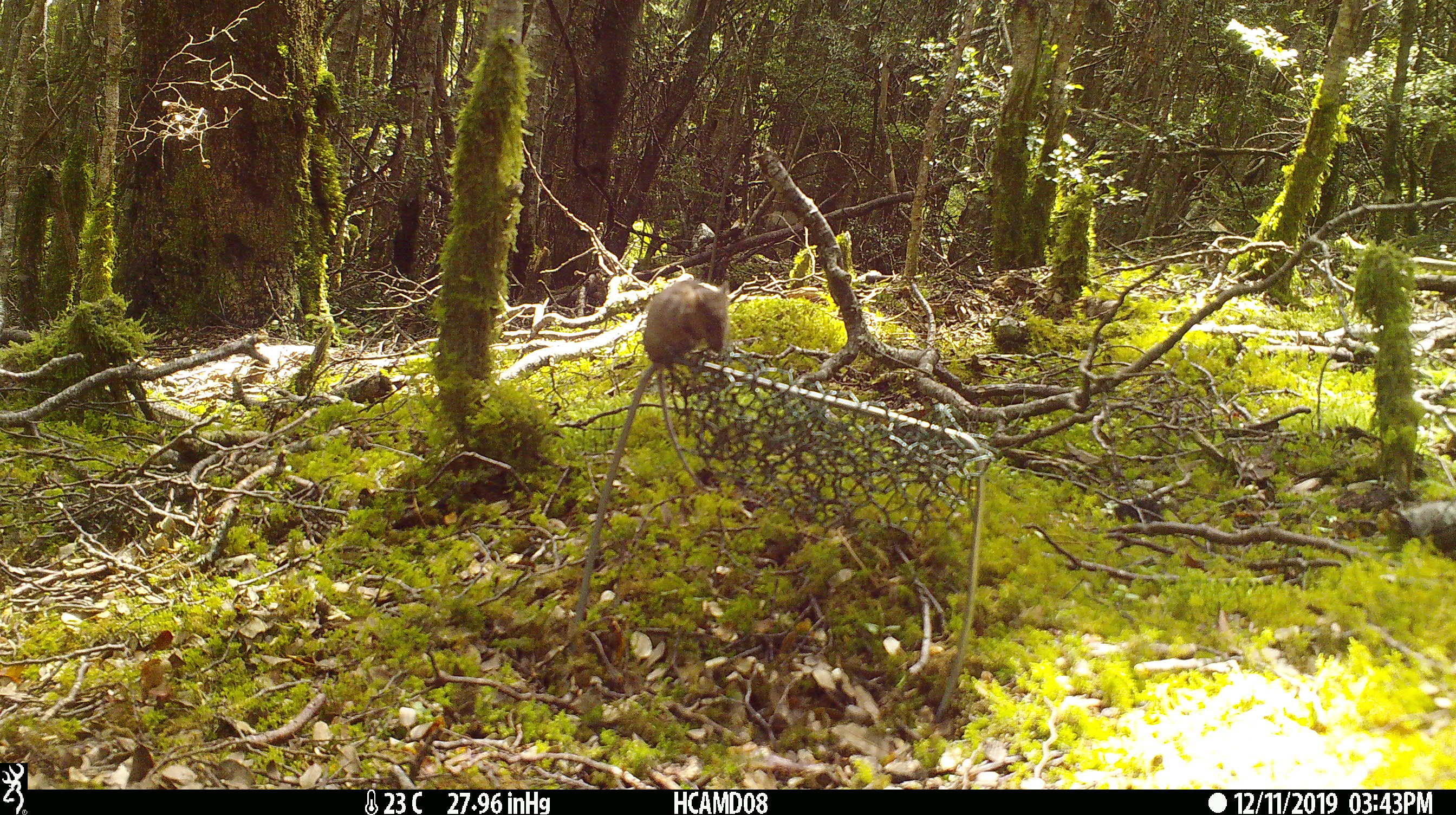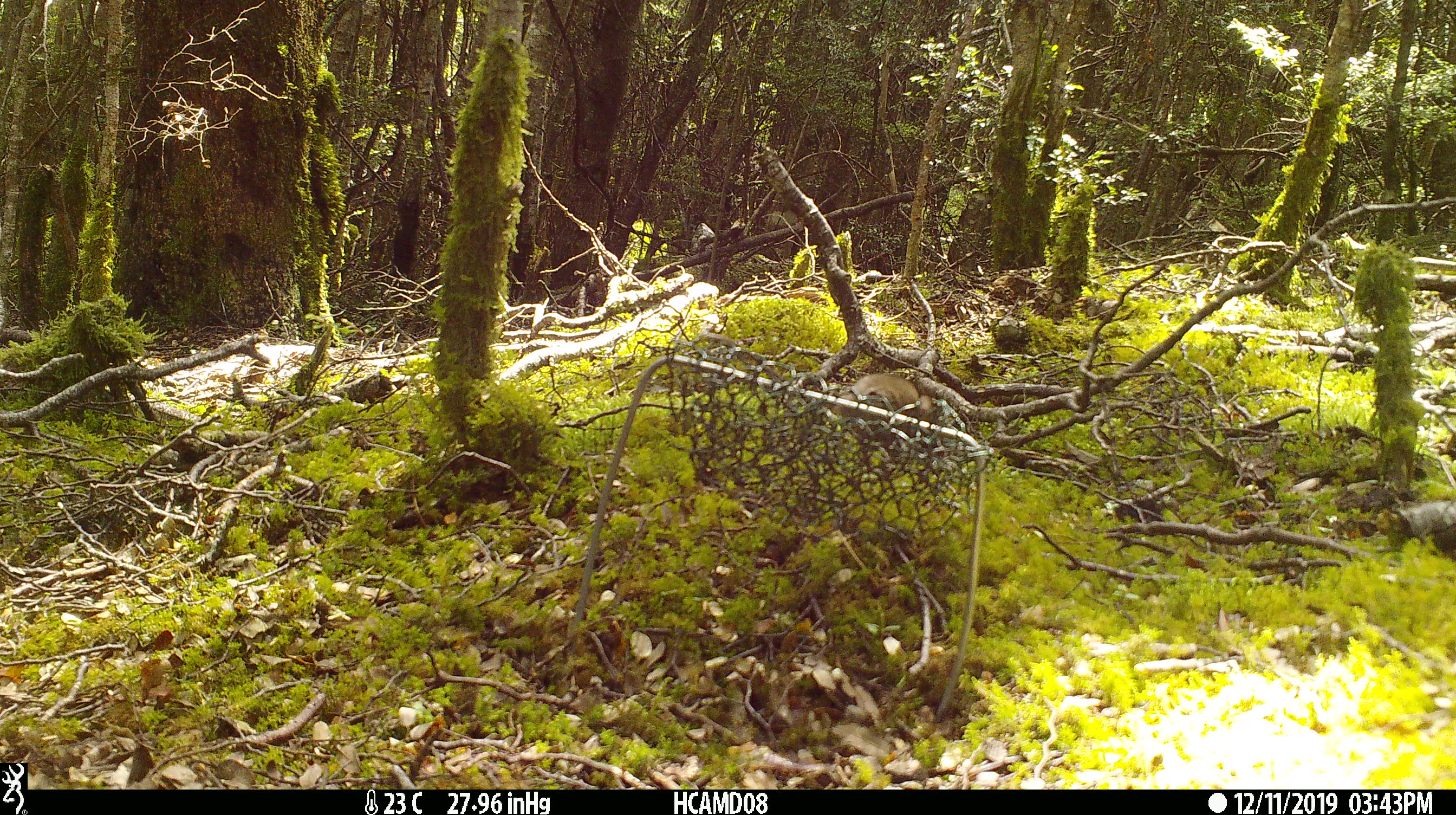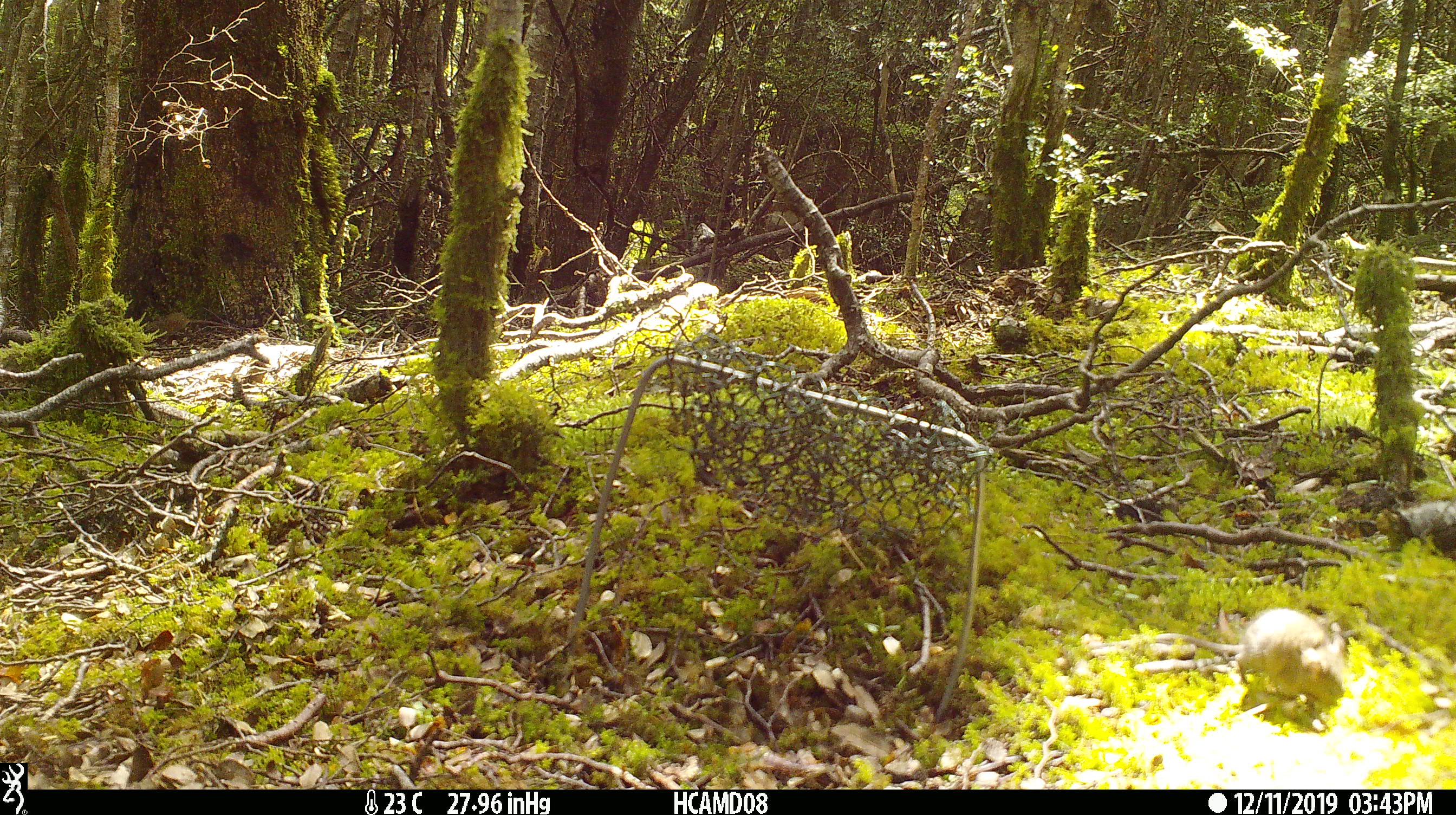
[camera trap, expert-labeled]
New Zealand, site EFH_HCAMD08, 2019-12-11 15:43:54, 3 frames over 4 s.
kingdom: Animalia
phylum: Chordata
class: Mammalia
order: Rodentia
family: Muridae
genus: Mus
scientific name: Mus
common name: mouse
Mouse (Mus).